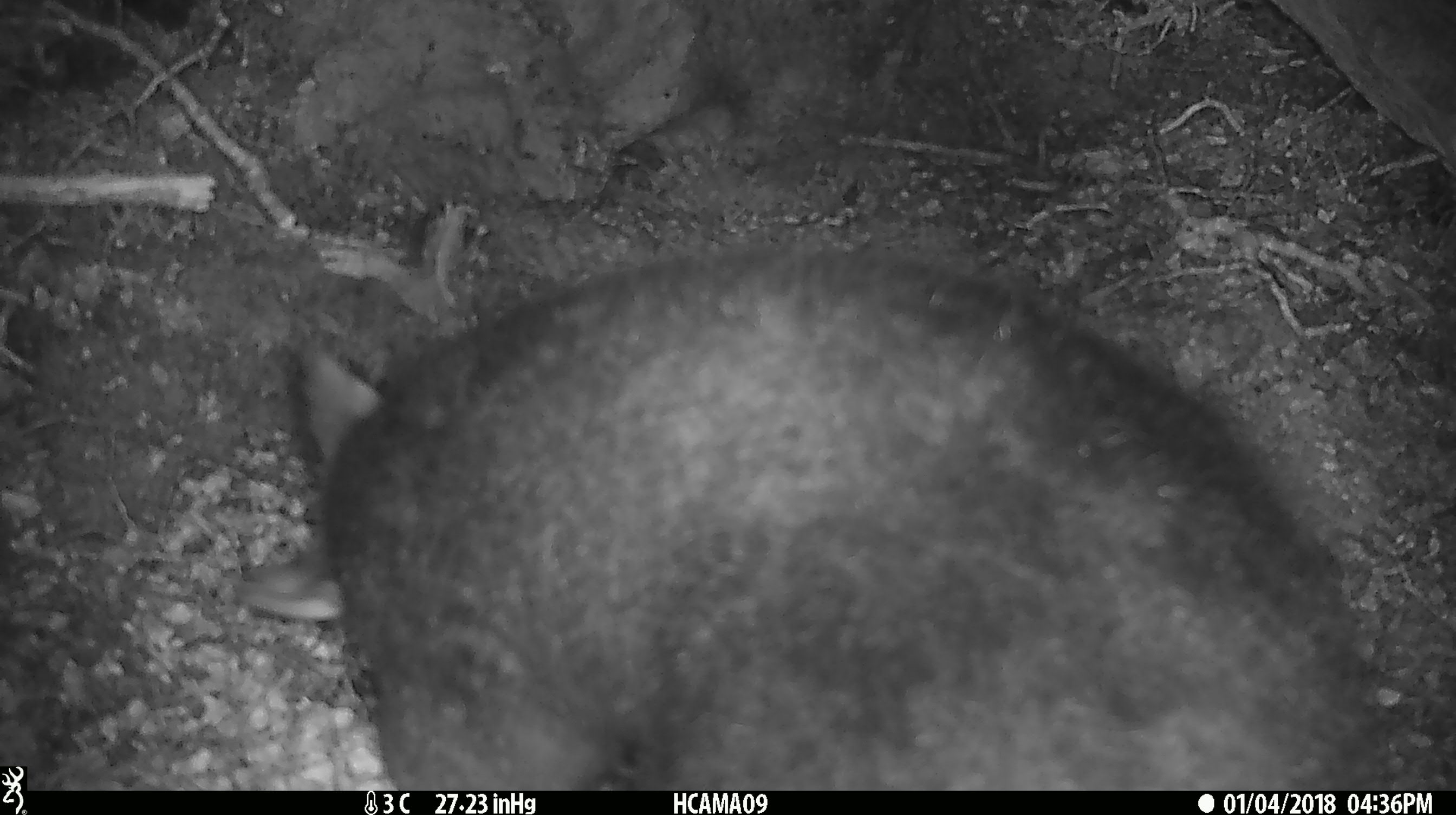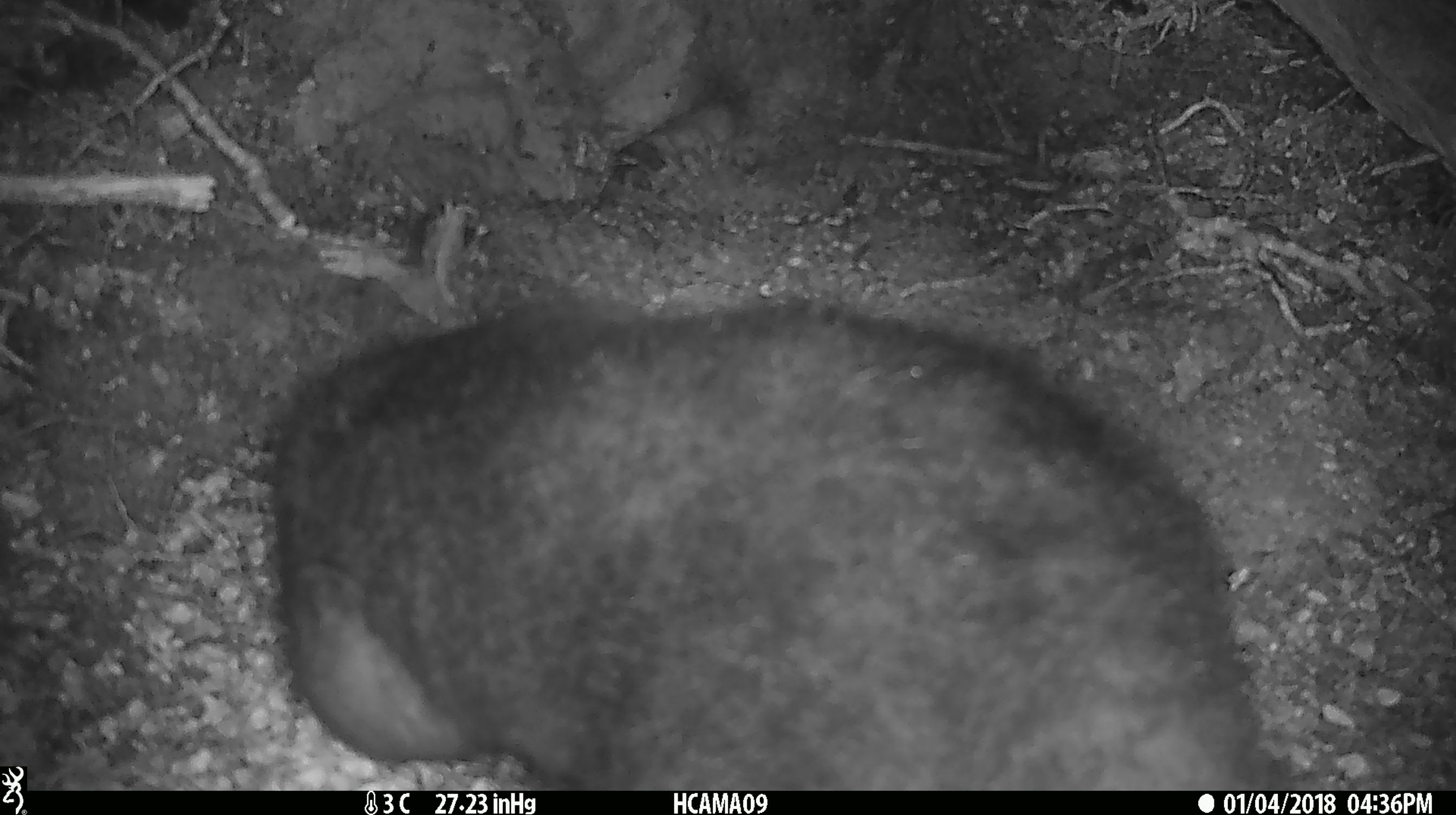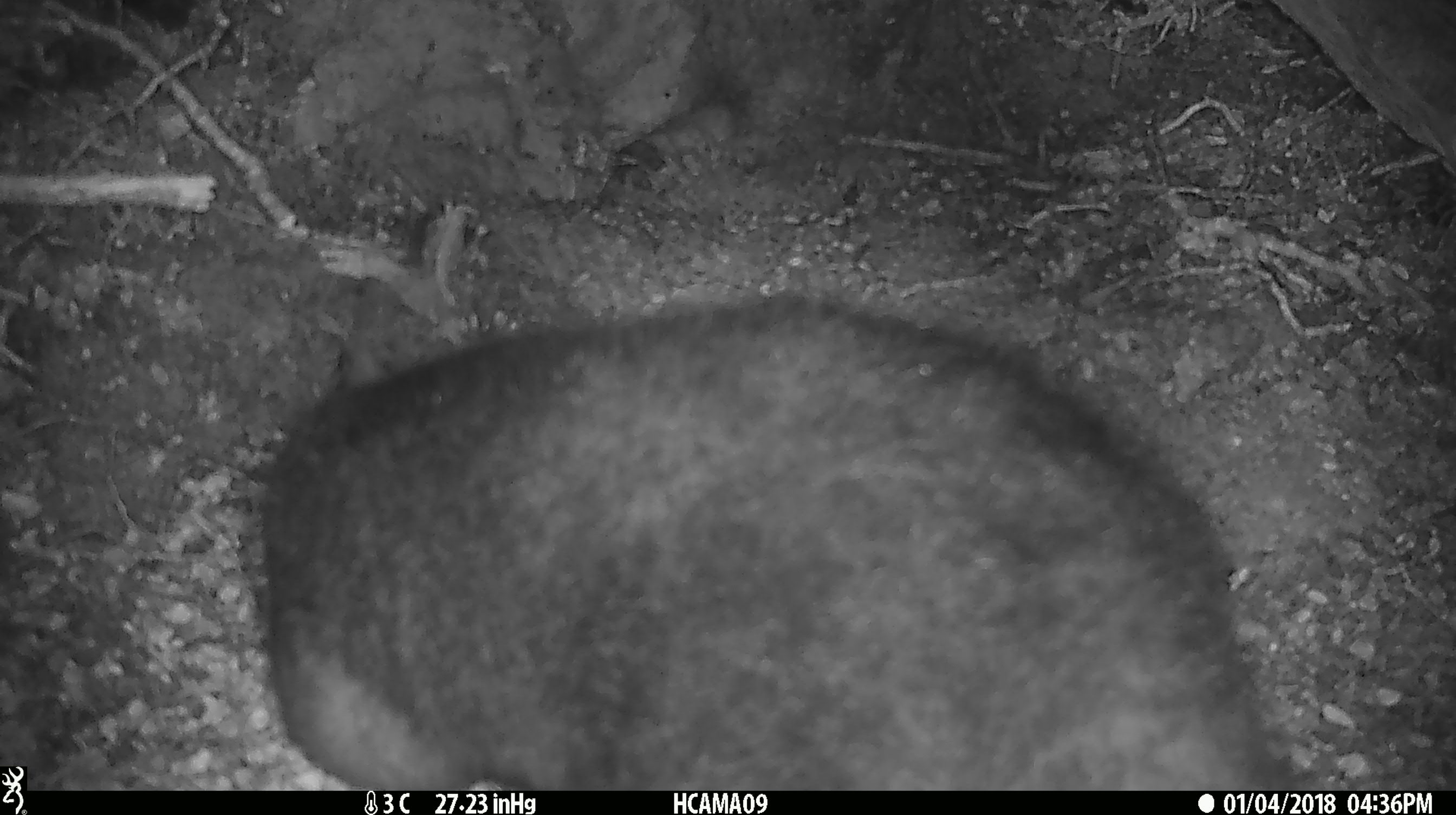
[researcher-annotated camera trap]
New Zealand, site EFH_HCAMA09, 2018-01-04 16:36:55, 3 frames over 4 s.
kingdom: Animalia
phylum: Chordata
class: Mammalia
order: Diprotodontia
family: Phalangeridae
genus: Trichosurus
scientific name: Trichosurus vulpecula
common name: common brushtail possum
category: possum